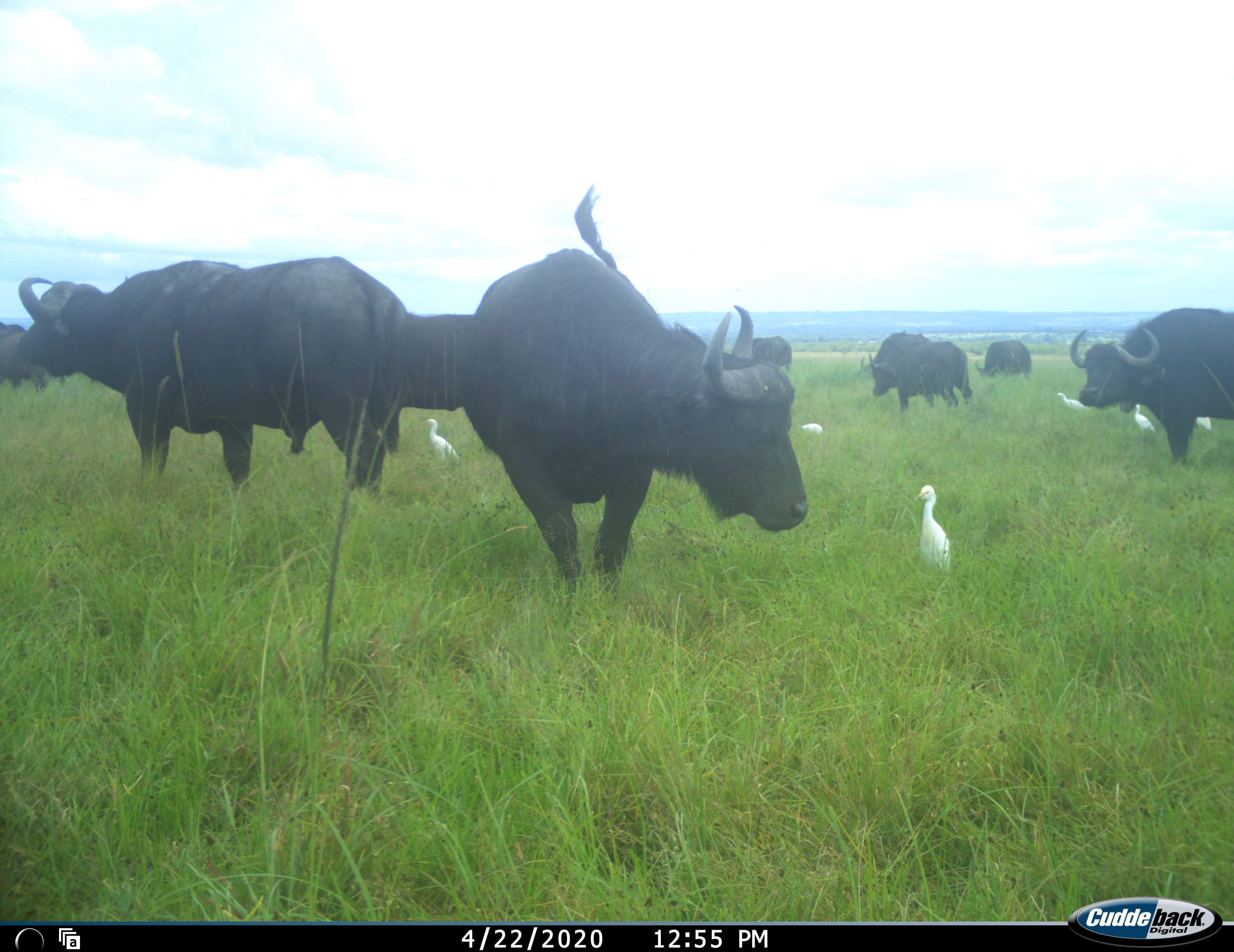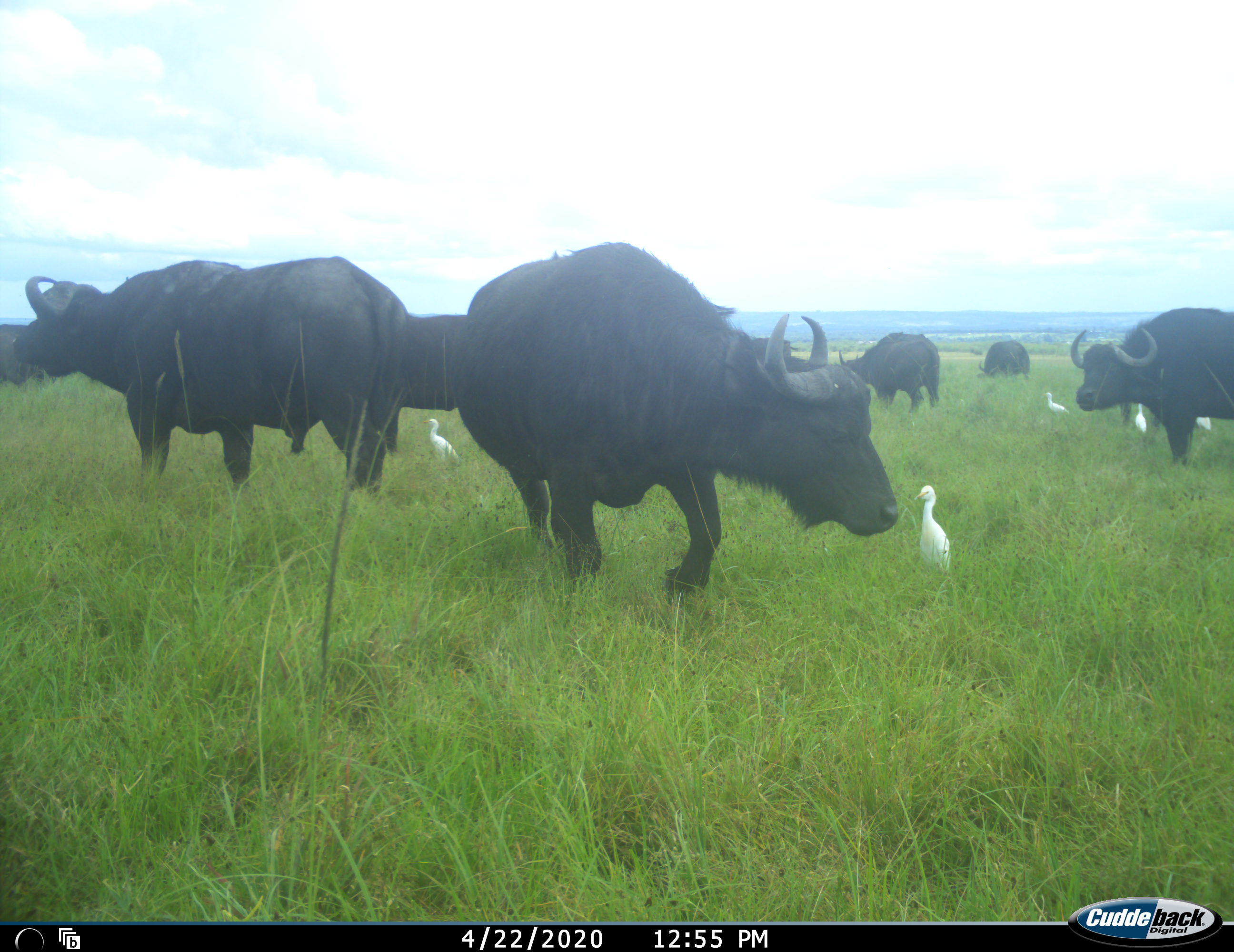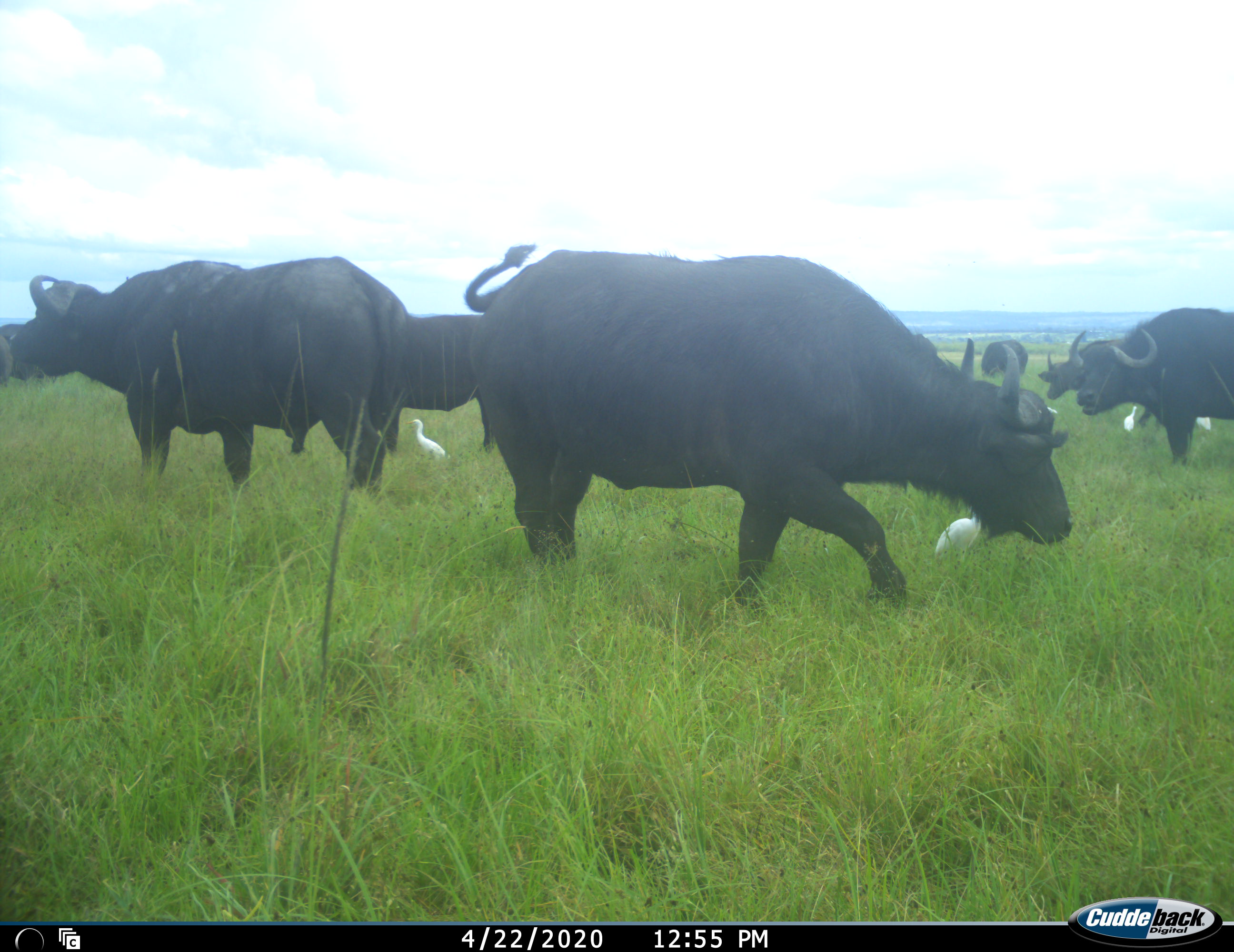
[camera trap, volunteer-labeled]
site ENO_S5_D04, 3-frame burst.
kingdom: Animalia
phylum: Chordata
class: Aves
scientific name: Aves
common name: bird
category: birdother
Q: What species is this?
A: Birdother (bird) (Aves).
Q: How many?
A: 6.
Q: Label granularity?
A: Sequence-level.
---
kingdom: Animalia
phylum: Chordata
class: Mammalia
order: Artiodactyla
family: Bovidae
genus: Syncerus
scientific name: Syncerus caffer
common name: african buffalo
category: buffalo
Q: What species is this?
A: Buffalo (african buffalo) (Syncerus caffer).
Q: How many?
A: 10.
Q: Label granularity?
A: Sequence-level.